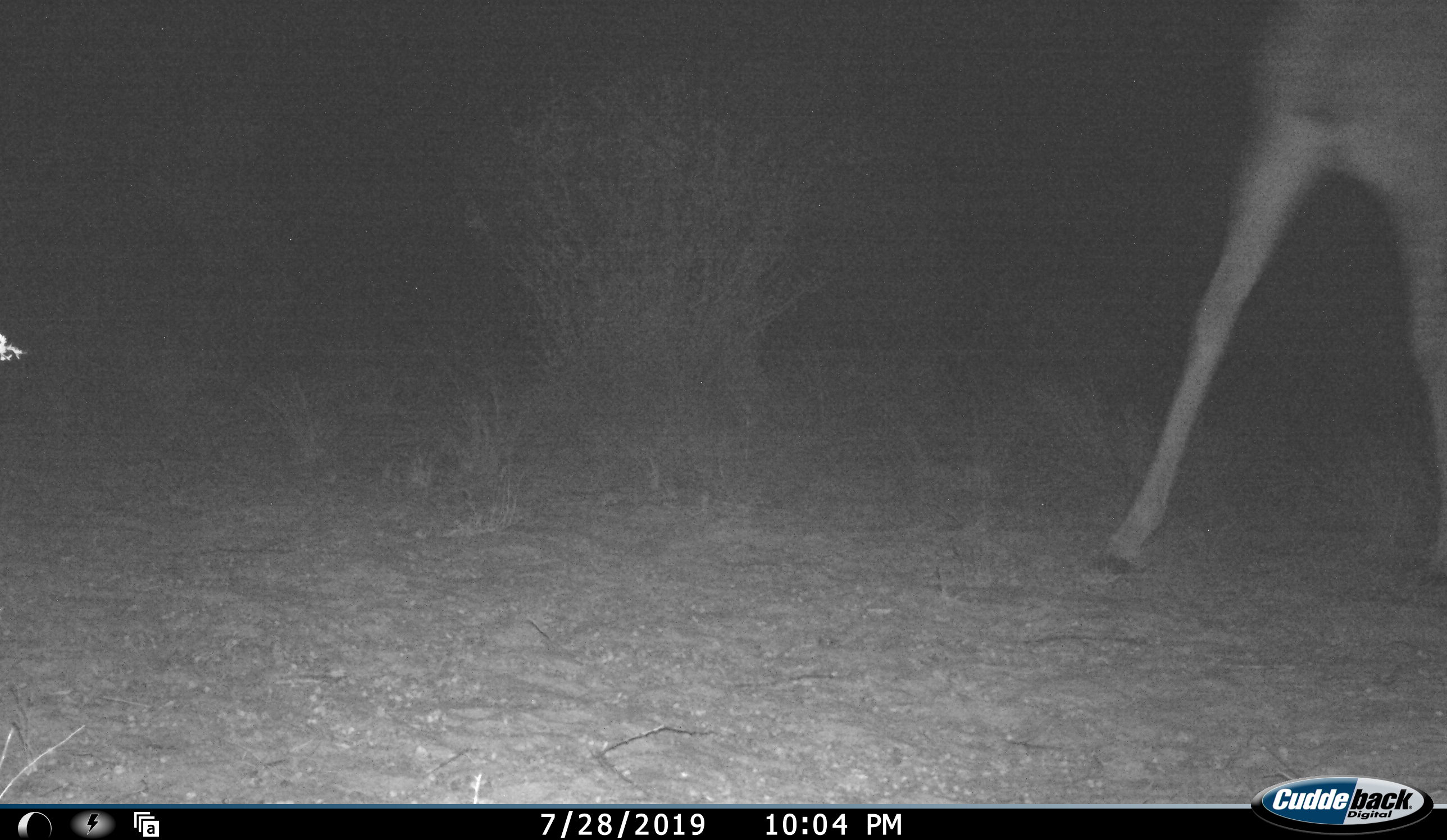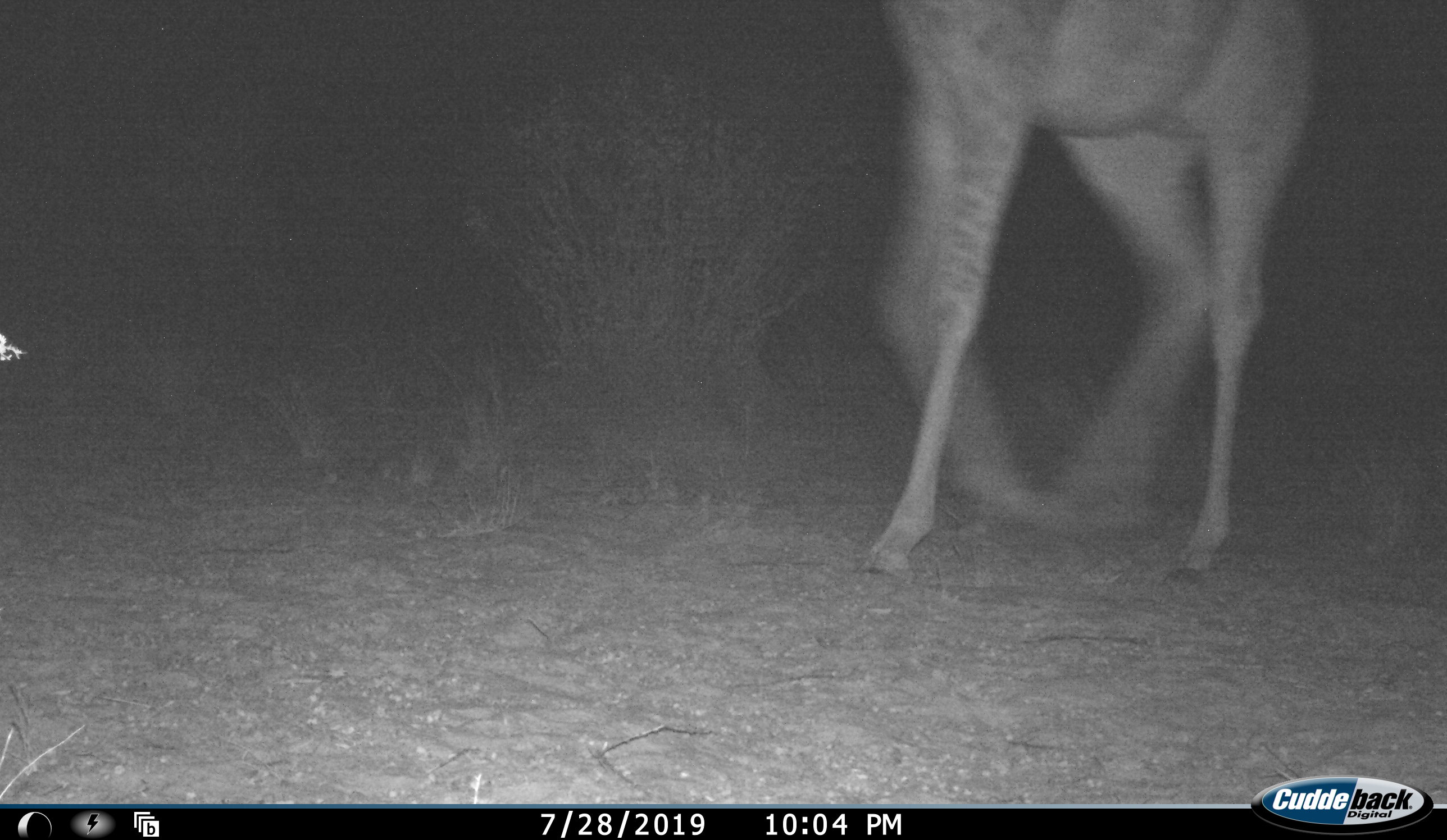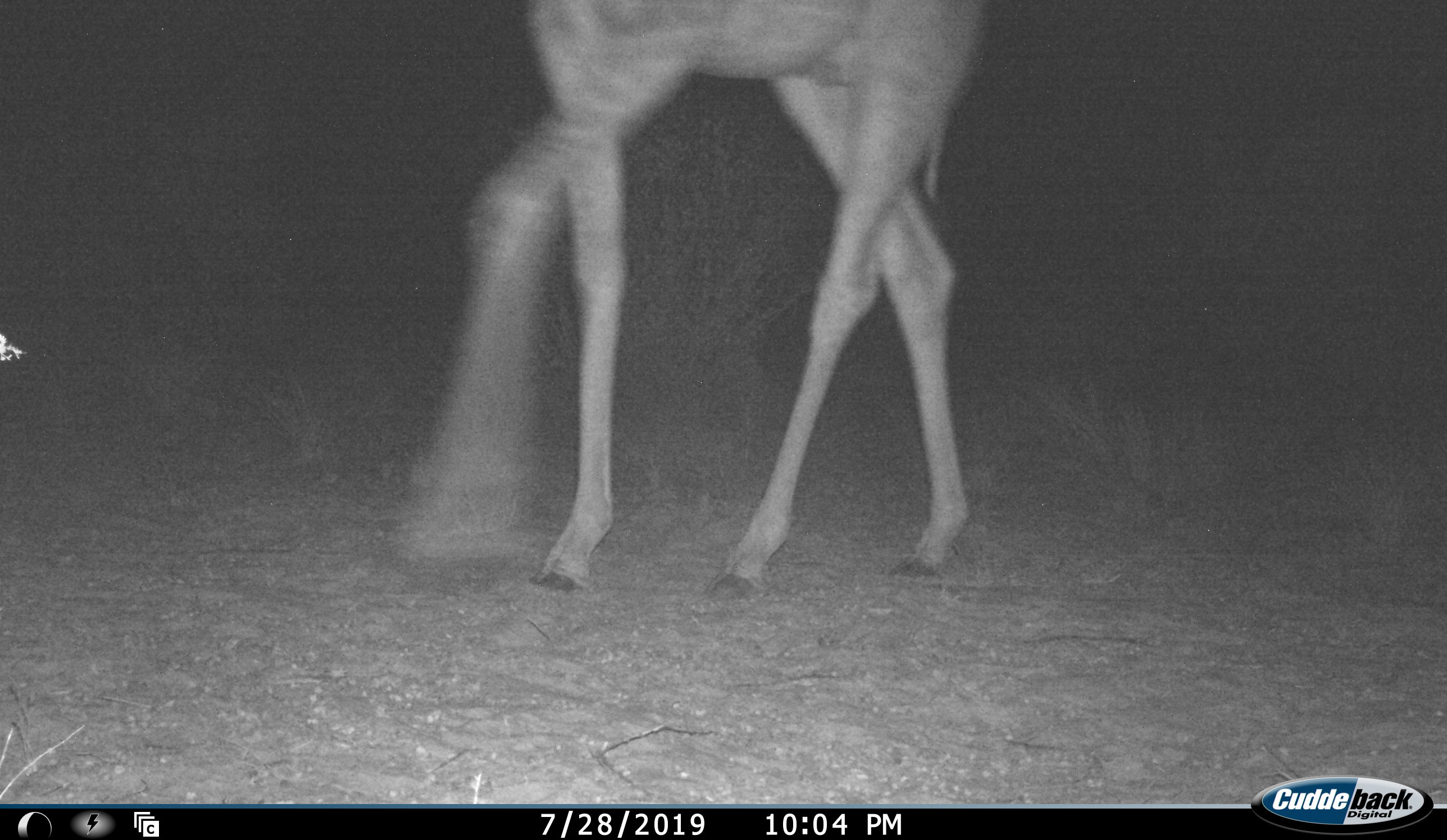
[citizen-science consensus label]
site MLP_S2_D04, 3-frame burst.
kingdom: Animalia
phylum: Chordata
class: Mammalia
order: Artiodactyla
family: Giraffidae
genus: Giraffa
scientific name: Giraffa camelopardalis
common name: giraffe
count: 1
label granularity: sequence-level